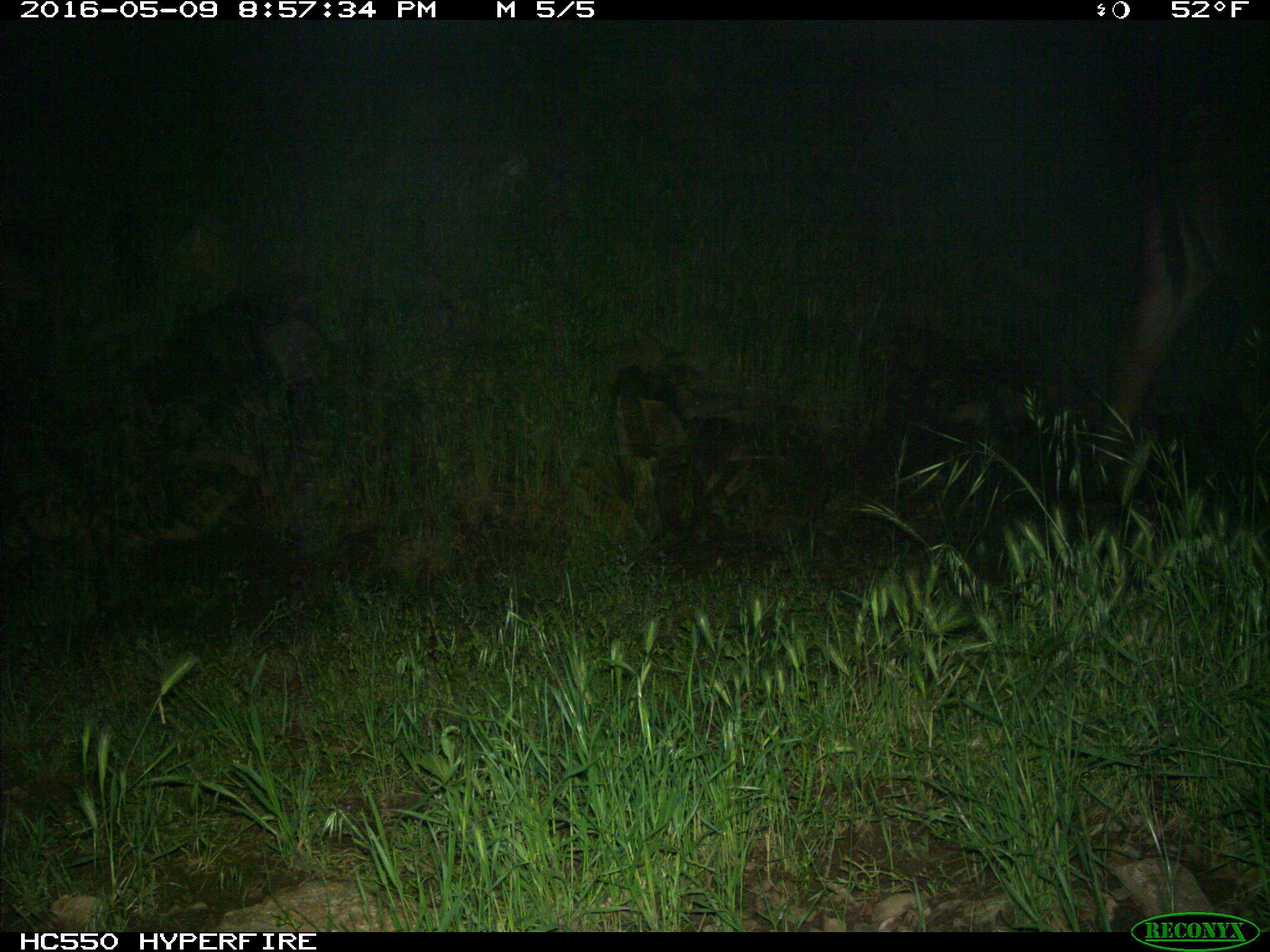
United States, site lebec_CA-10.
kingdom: Animalia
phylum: Chordata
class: Mammalia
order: Artiodactyla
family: Bovidae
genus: Bos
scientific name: Bos taurus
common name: domestic cow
Bos taurus (domestic cow).